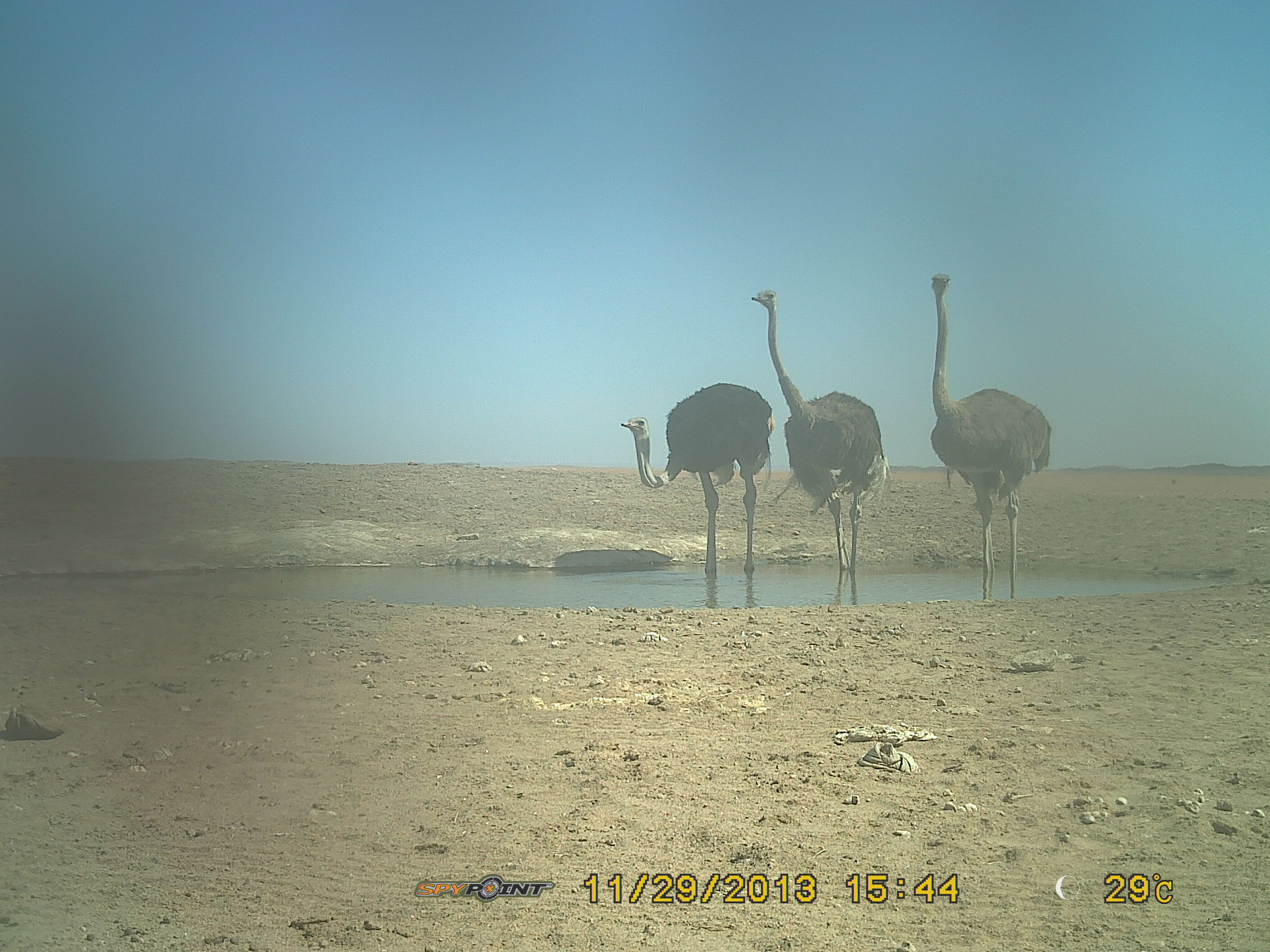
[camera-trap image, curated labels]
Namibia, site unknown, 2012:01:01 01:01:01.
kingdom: Animalia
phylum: Chordata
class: Aves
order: Struthioniformes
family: Struthionidae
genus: Struthio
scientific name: Struthio camelus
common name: common ostrich